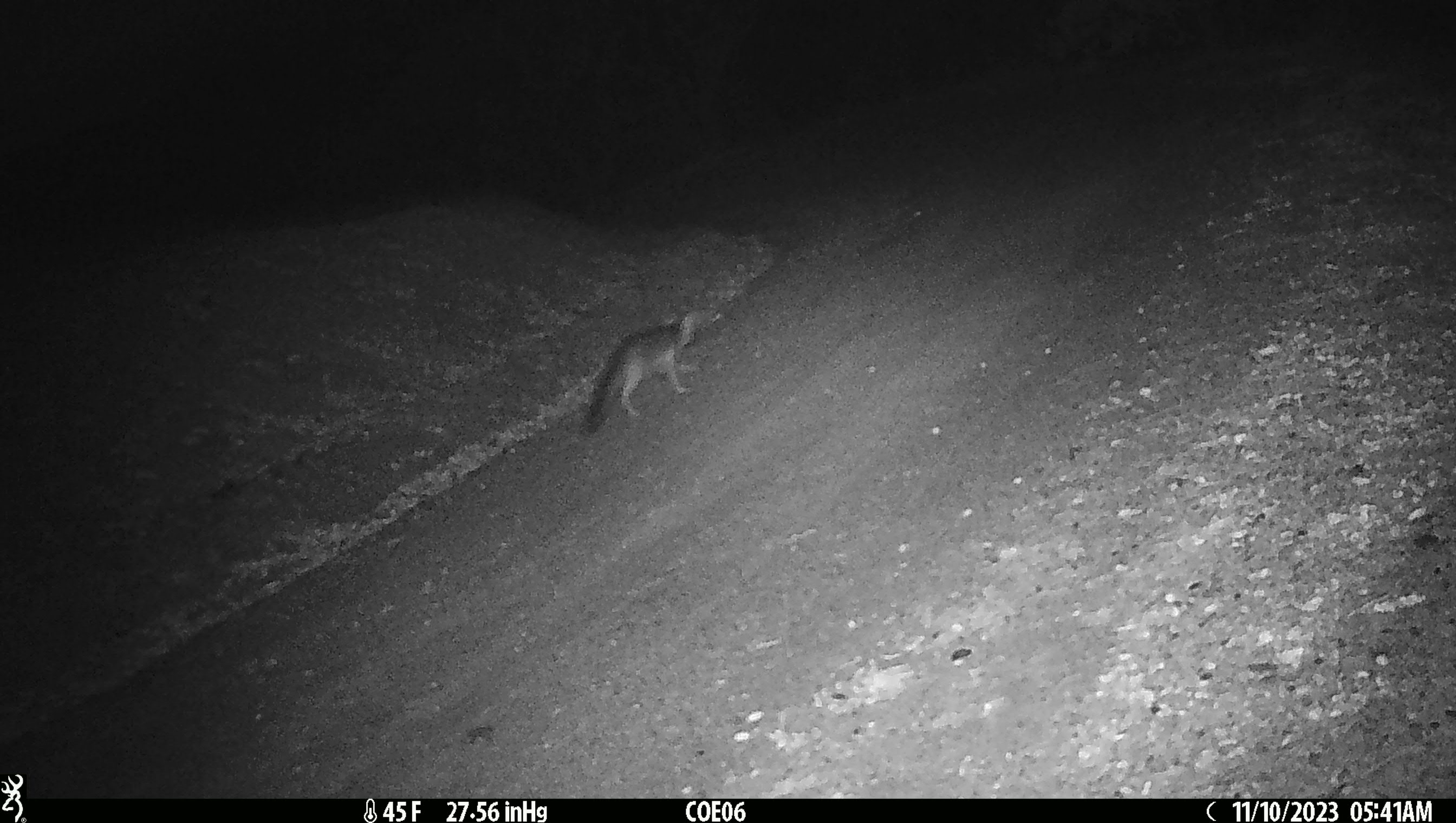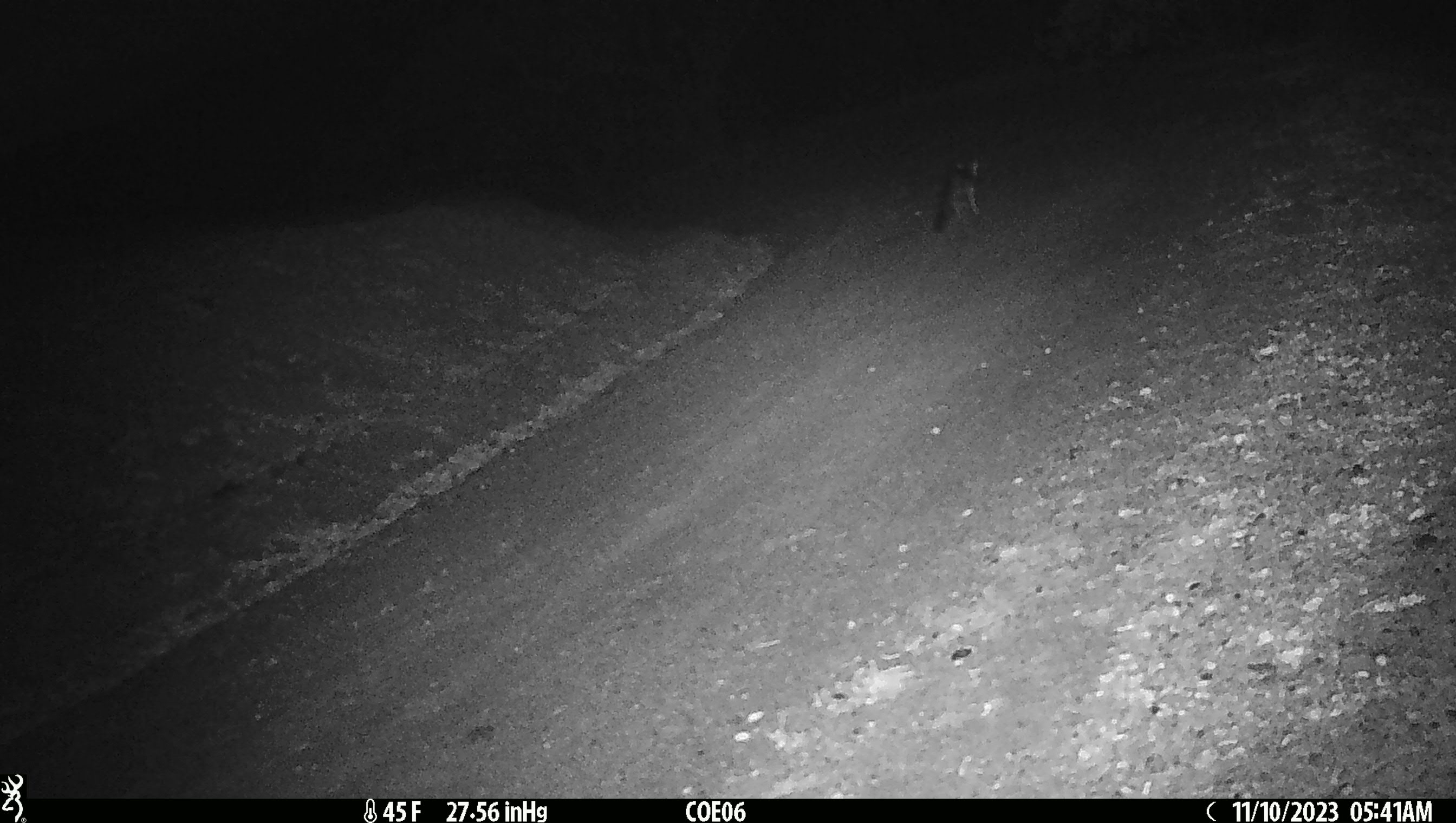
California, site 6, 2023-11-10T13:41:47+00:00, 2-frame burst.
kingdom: Animalia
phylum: Chordata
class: Mammalia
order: Carnivora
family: Canidae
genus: Urocyon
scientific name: Urocyon cinereoargenteus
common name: gray fox